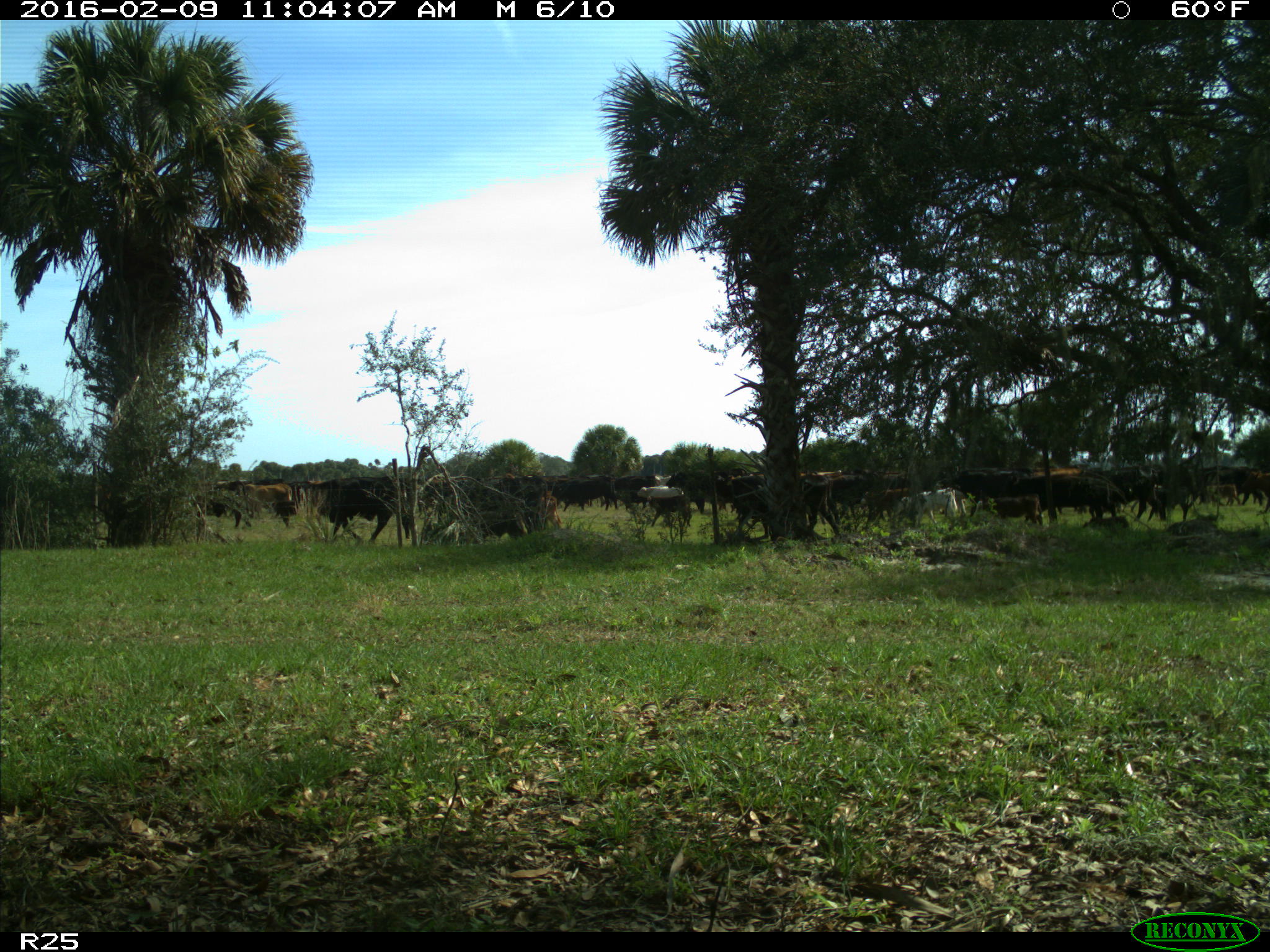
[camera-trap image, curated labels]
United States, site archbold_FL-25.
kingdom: Animalia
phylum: Chordata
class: Mammalia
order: Artiodactyla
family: Bovidae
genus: Bos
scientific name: Bos taurus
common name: domestic cow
Bos taurus (domestic cow).